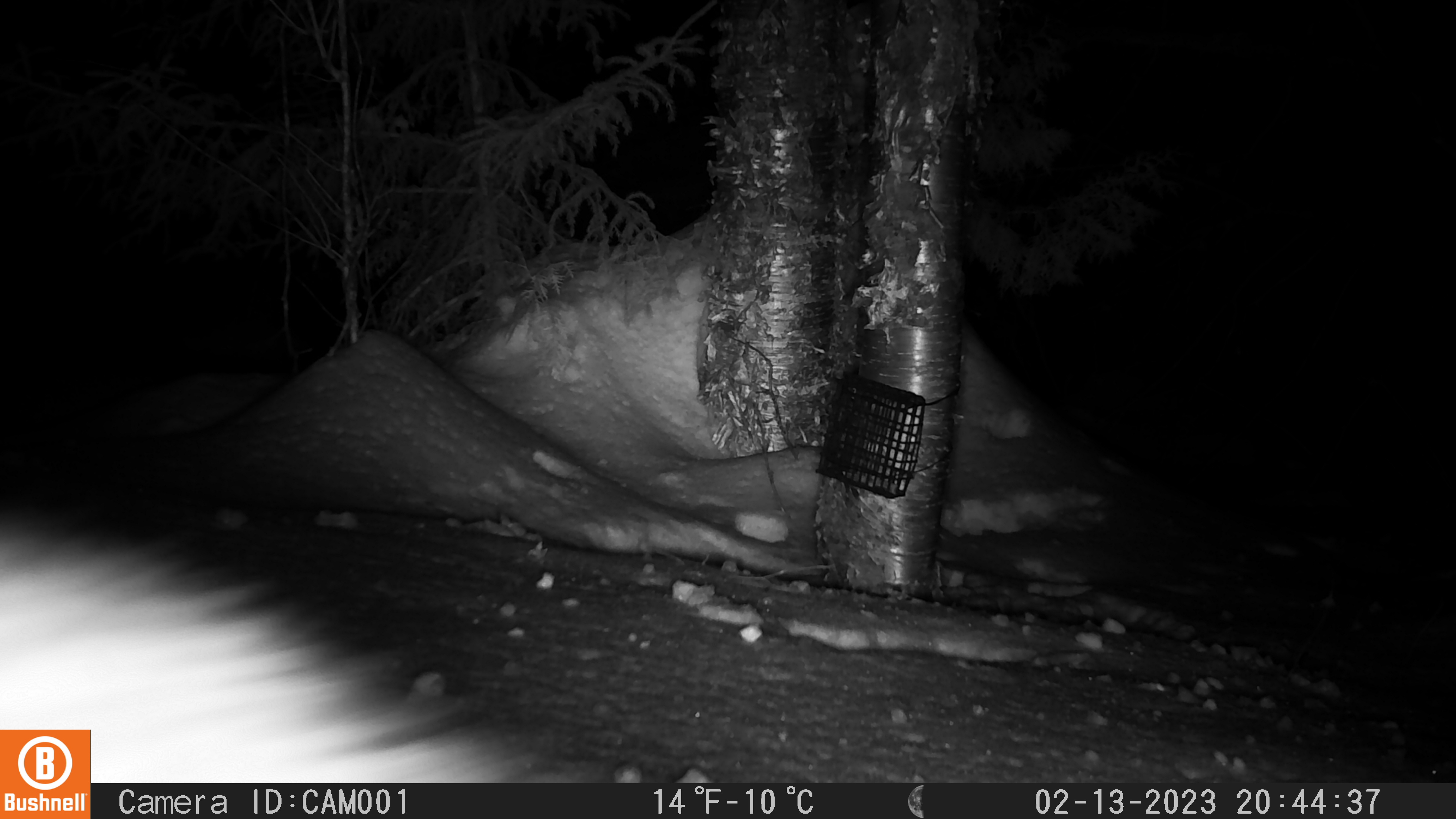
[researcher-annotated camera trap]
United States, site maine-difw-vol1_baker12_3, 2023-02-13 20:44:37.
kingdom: Animalia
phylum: Chordata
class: Mammalia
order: Carnivora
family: Mustelidae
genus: Pekania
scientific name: Pekania pennanti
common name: fisher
Fisher (Pekania pennanti).